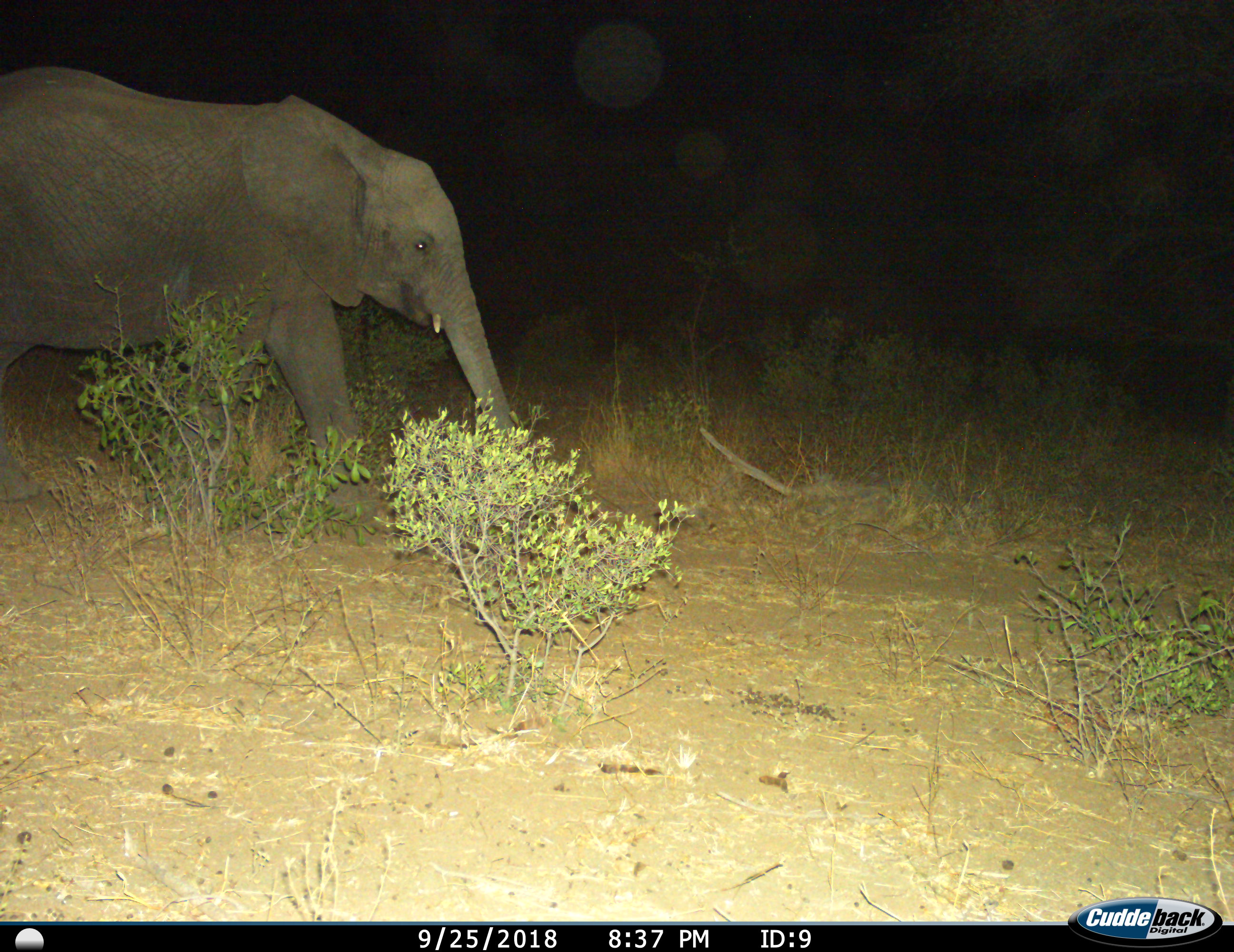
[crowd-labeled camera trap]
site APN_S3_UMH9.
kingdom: Animalia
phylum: Chordata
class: Mammalia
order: Proboscidea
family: Elephantidae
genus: Loxodonta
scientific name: Loxodonta africana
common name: african bush elephant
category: elephant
Elephant (african bush elephant) (Loxodonta africana), count 1. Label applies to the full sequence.